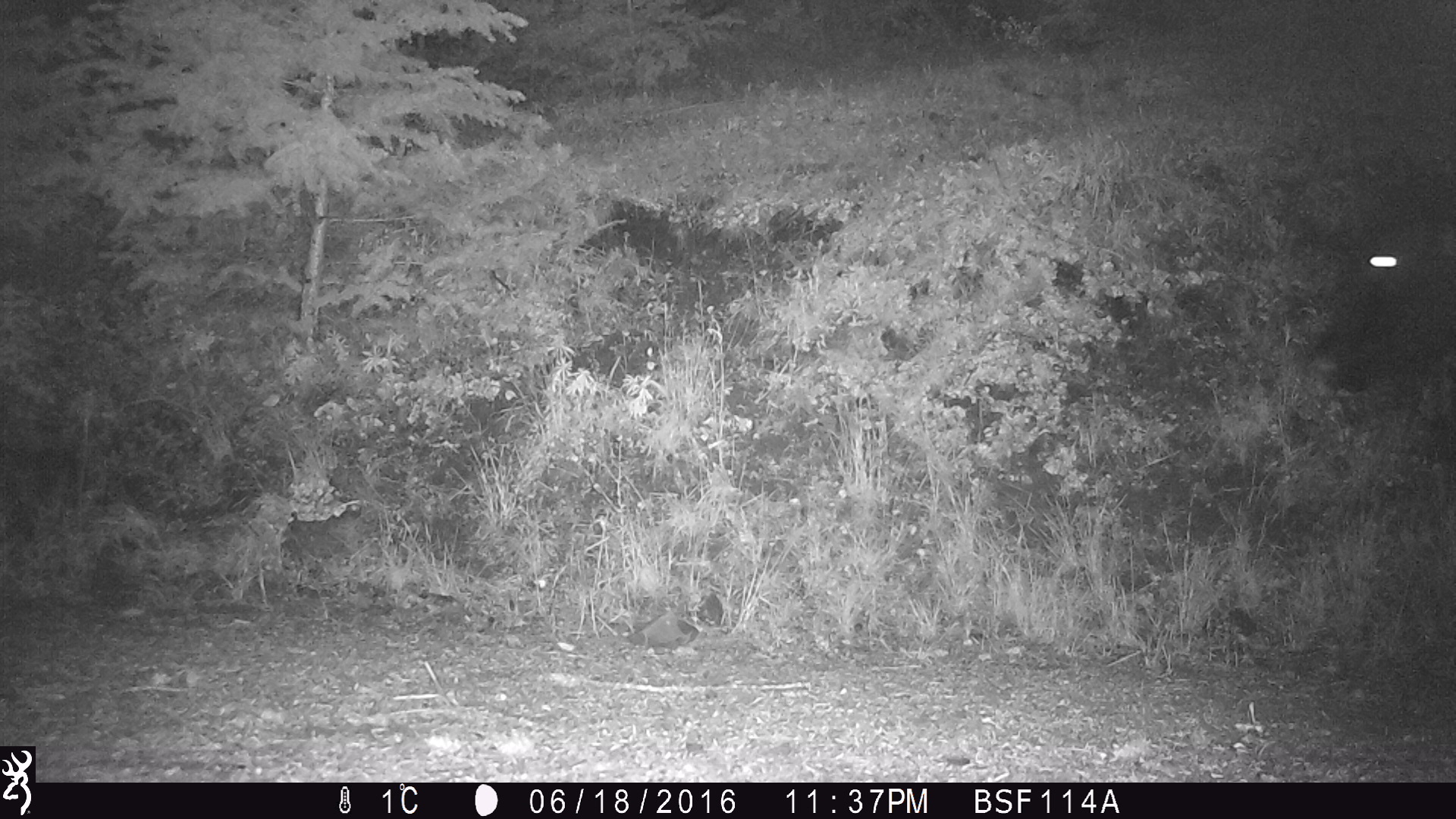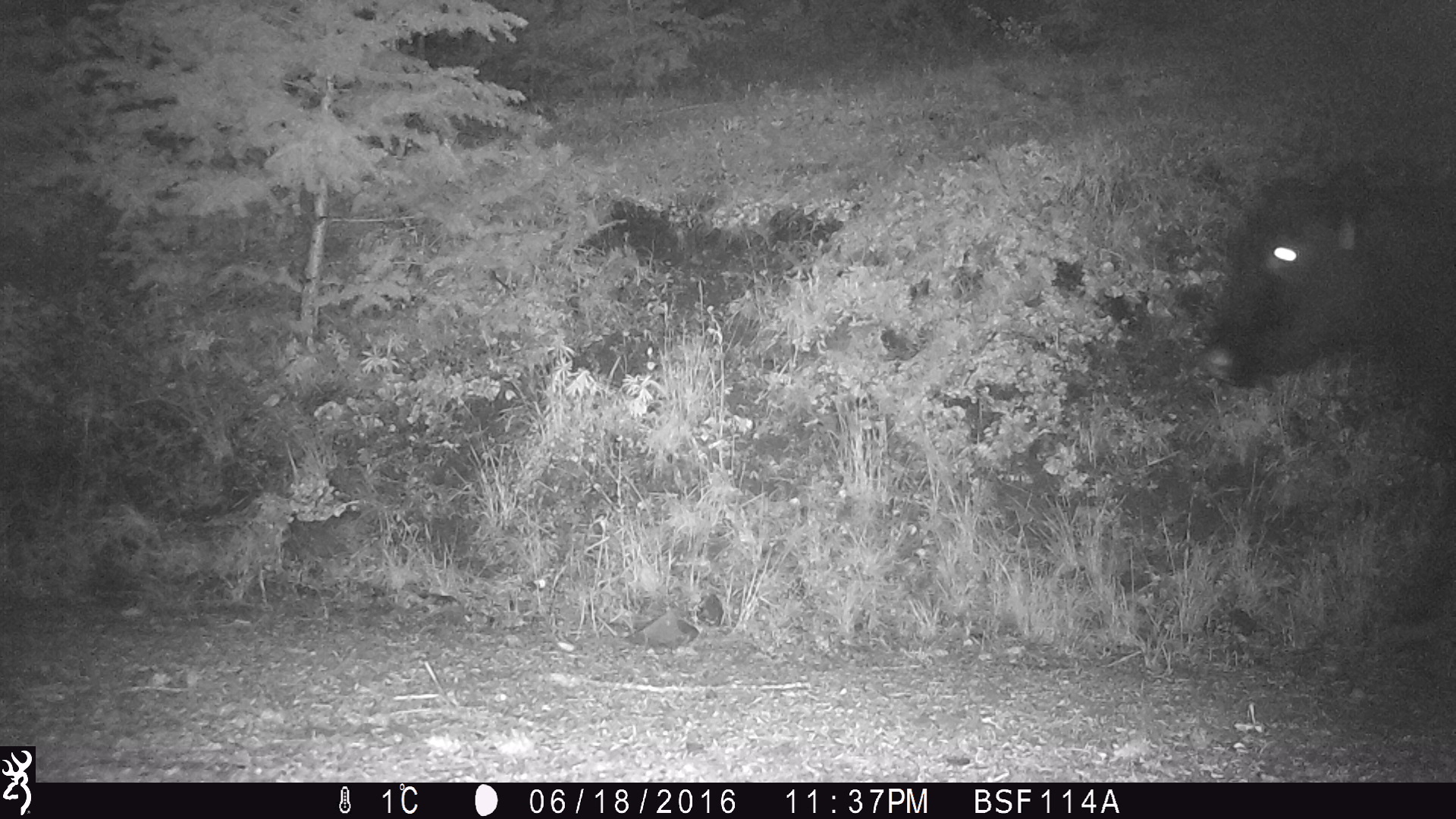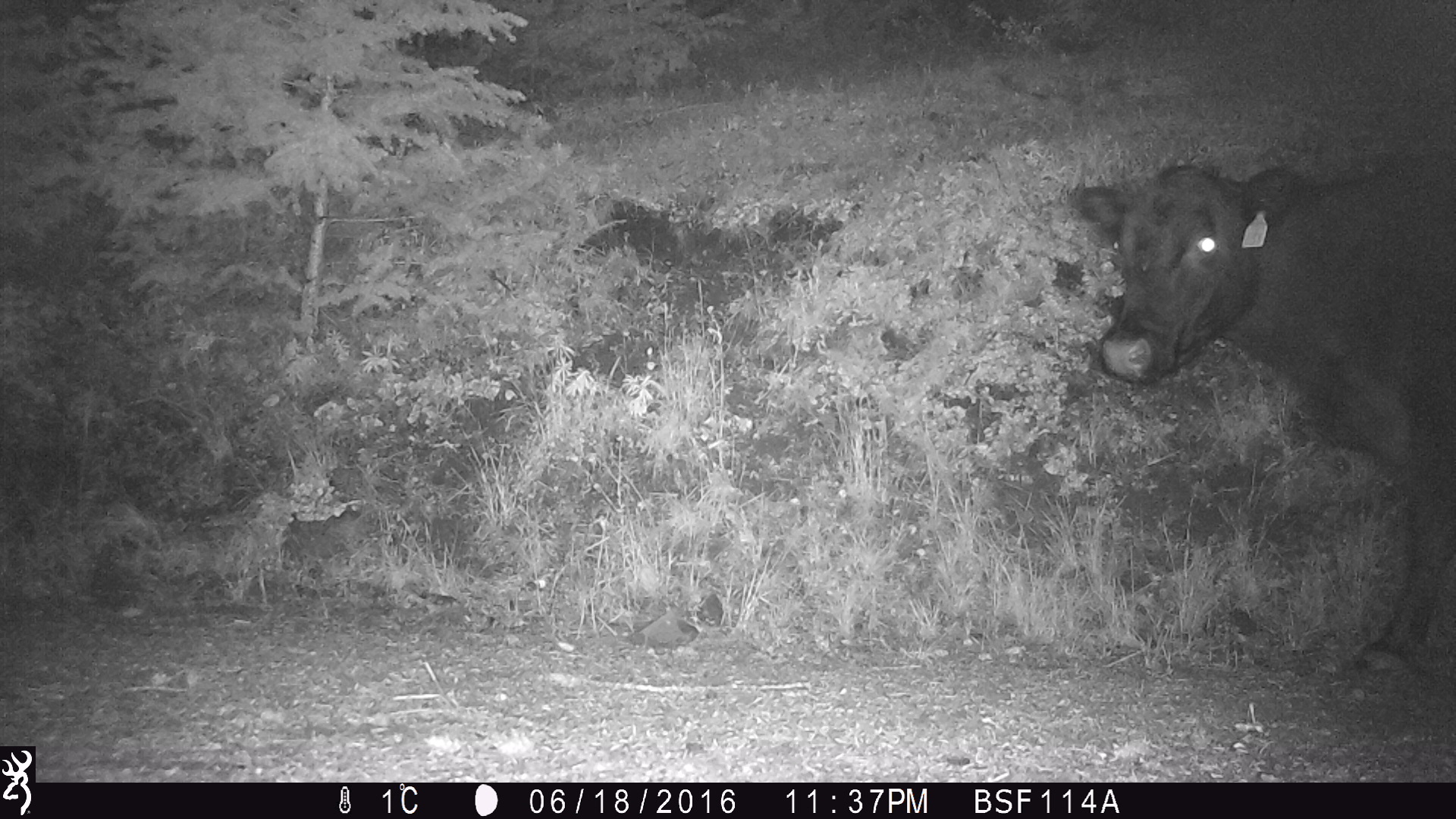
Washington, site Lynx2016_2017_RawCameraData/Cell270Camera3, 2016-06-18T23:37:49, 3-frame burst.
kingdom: Animalia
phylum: Chordata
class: Mammalia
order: Artiodactyla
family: Bovidae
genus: Bos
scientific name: Bos taurus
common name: domestic cattle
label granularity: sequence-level